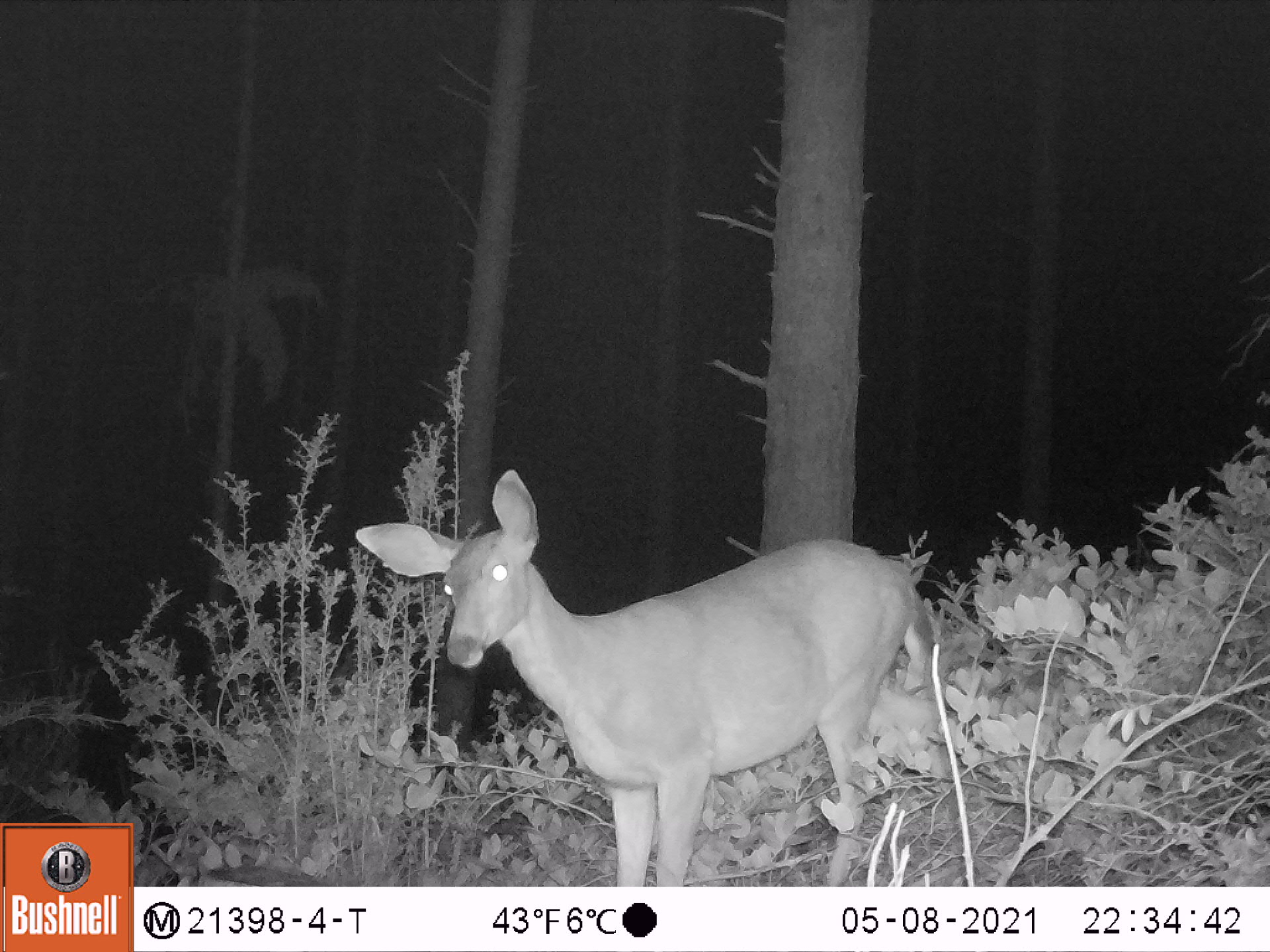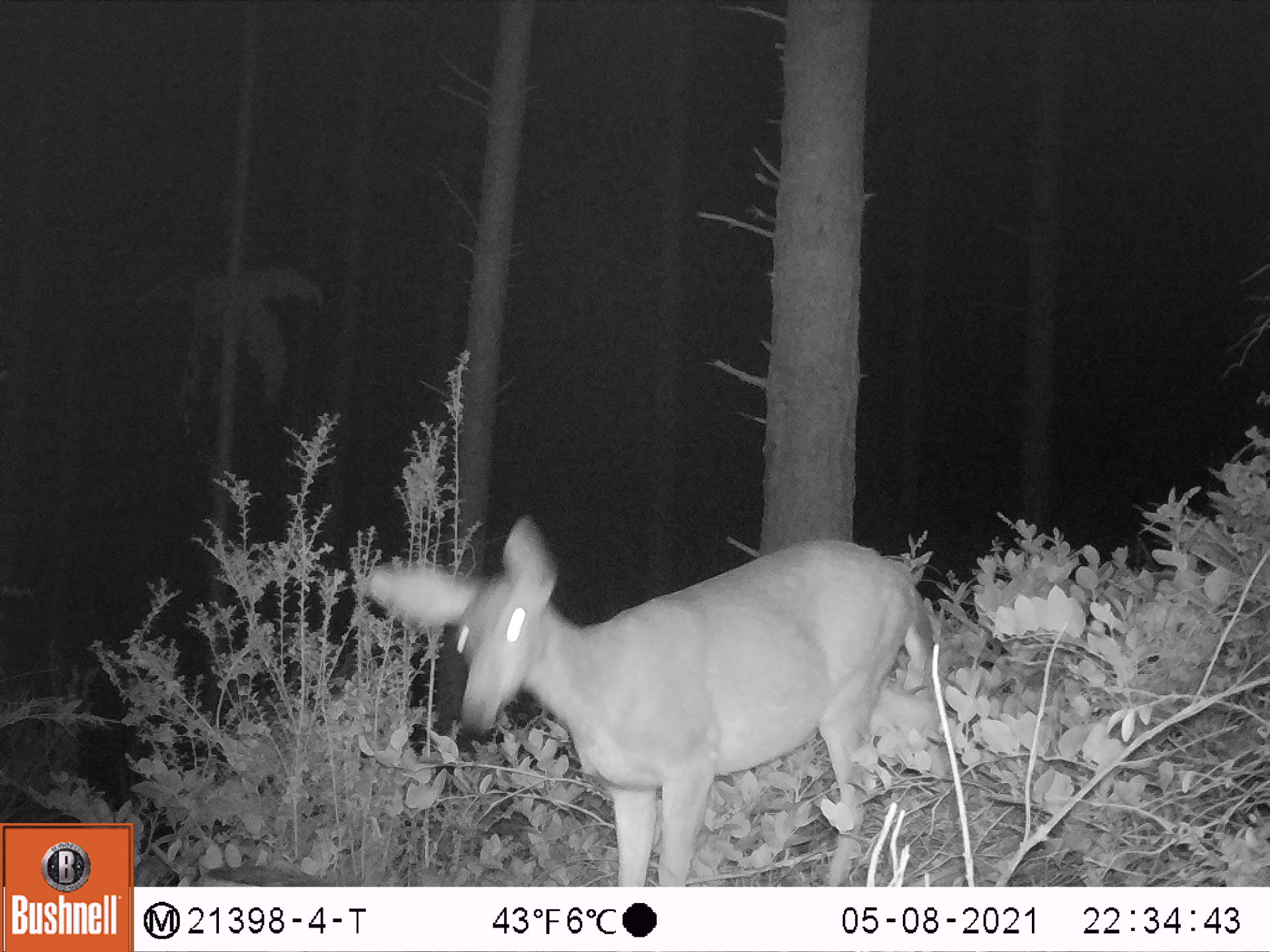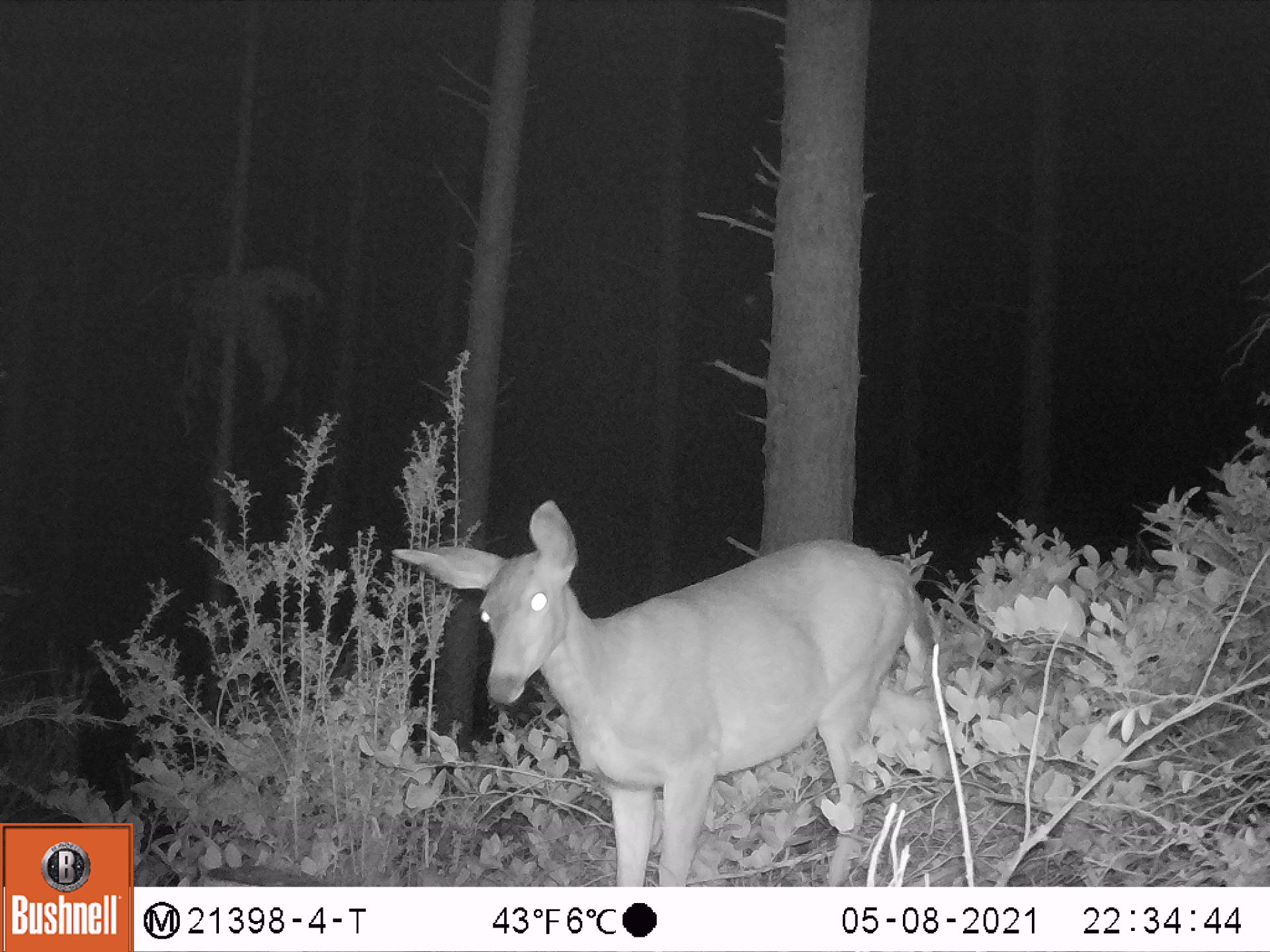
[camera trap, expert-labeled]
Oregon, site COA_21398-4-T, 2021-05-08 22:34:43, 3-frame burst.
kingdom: Animalia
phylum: Chordata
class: Mammalia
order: Artiodactyla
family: Cervidae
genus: Odocoileus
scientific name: Odocoileus hemionus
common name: black-tailed deer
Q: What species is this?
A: Black-tailed deer (Odocoileus hemionus).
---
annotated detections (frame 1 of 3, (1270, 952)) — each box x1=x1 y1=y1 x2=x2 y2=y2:
black-tailed deer: x1=346 y1=462 x2=941 y2=880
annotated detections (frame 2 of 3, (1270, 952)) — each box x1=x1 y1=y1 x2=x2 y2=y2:
black-tailed deer: x1=360 y1=511 x2=941 y2=881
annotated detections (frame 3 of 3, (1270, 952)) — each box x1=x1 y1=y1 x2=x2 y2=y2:
black-tailed deer: x1=390 y1=499 x2=941 y2=878